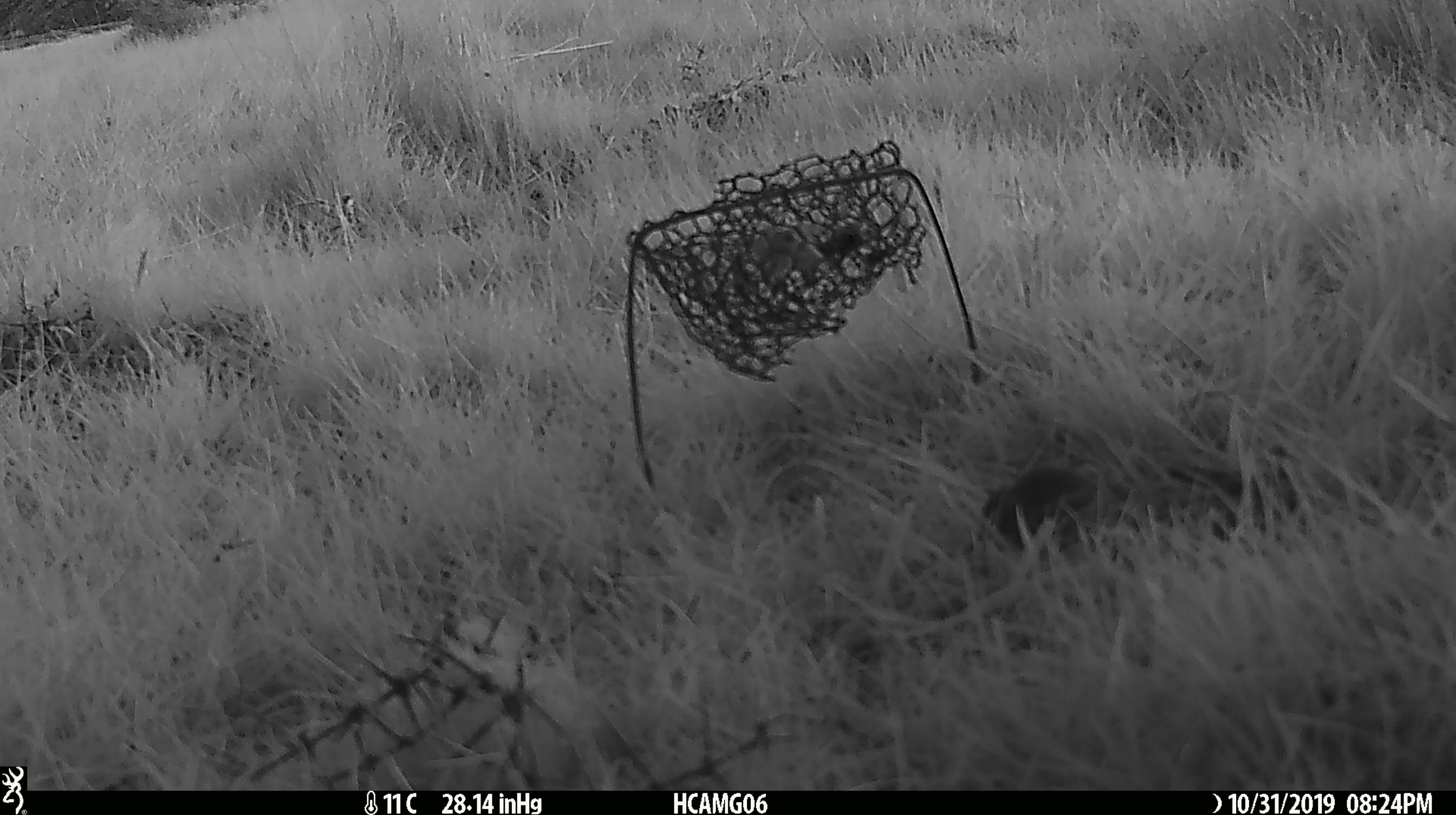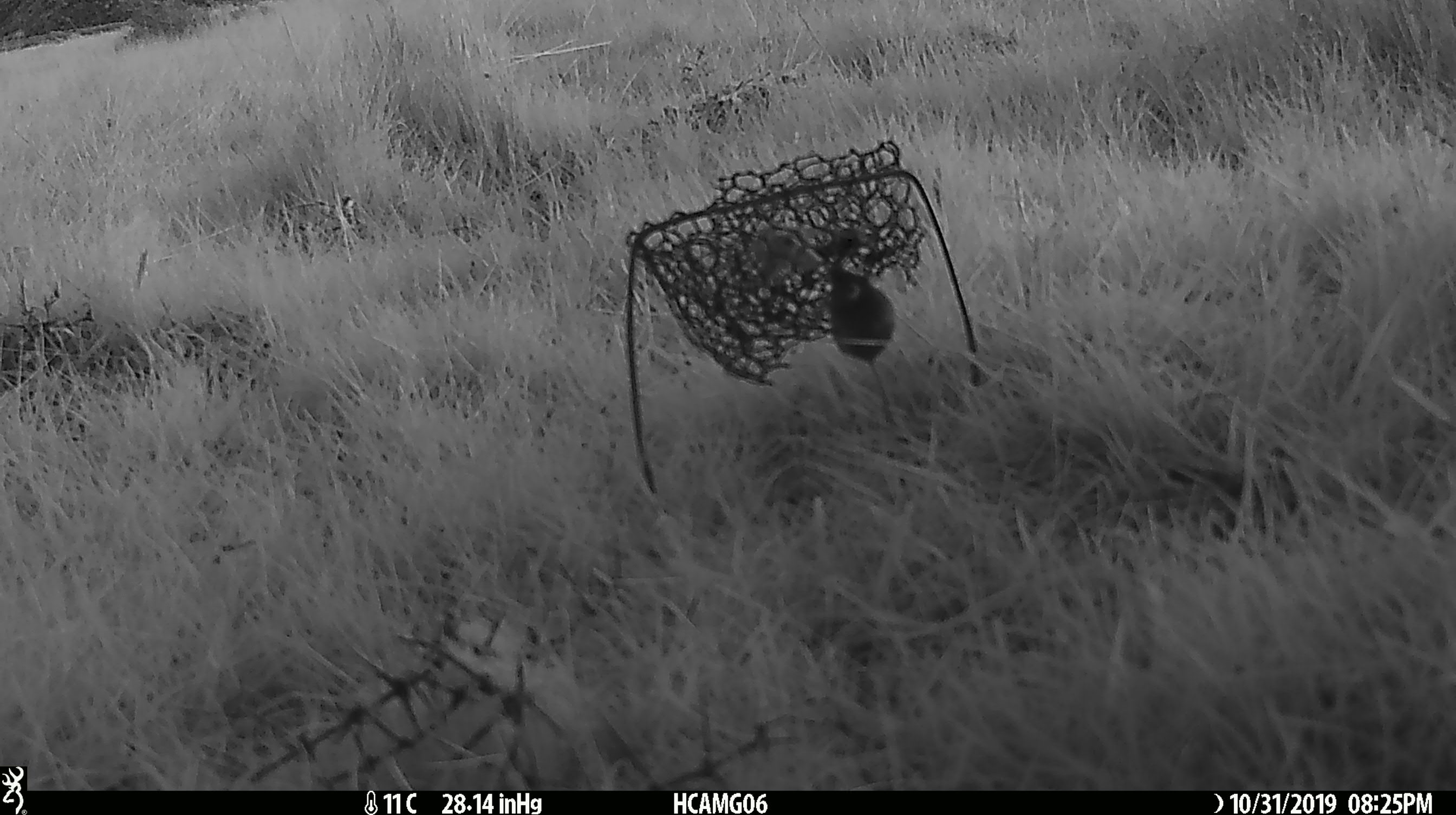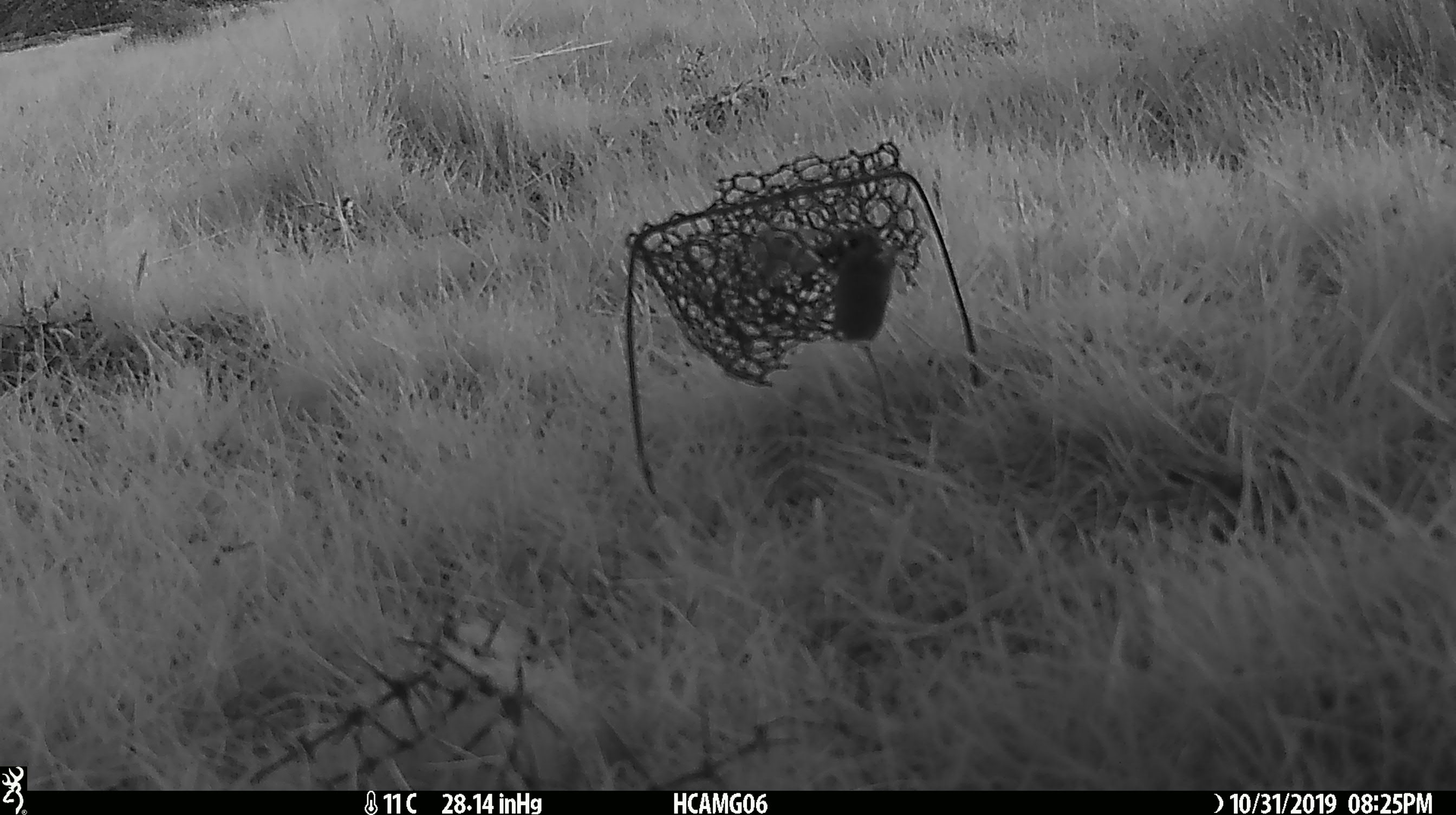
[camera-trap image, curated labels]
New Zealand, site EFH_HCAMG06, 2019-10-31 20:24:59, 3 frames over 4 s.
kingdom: Animalia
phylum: Chordata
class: Mammalia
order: Rodentia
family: Muridae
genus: Mus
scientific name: Mus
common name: mouse